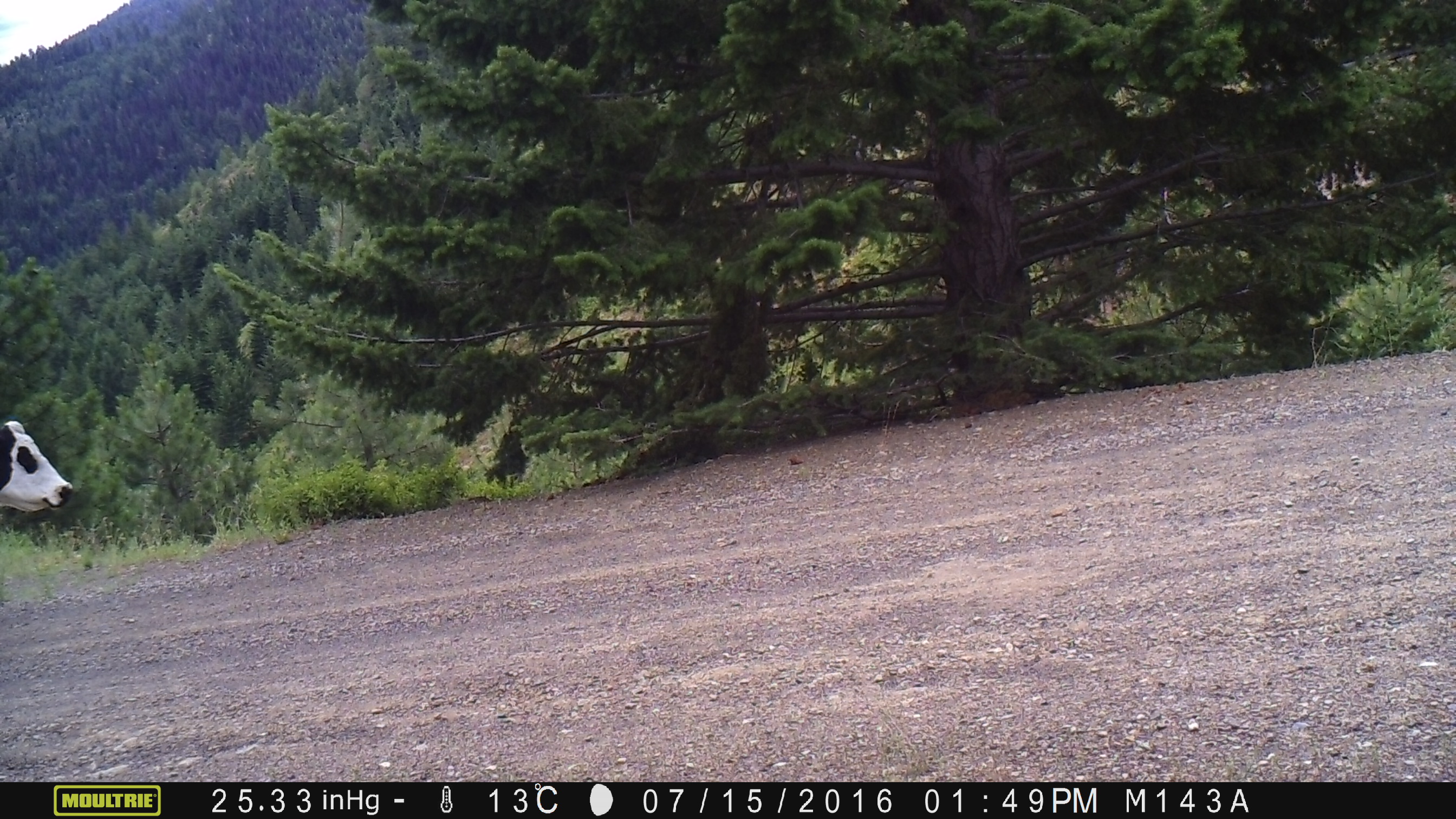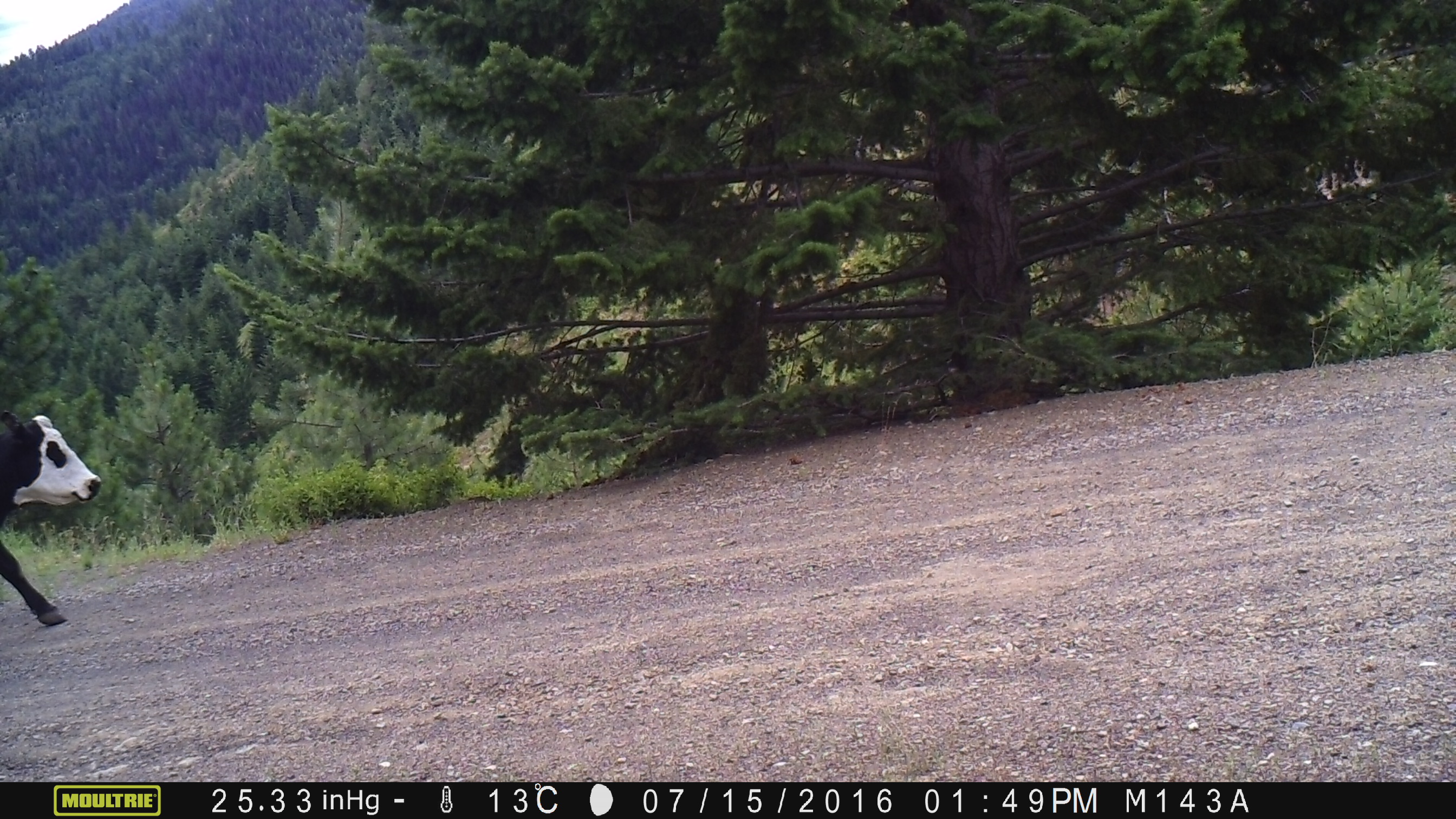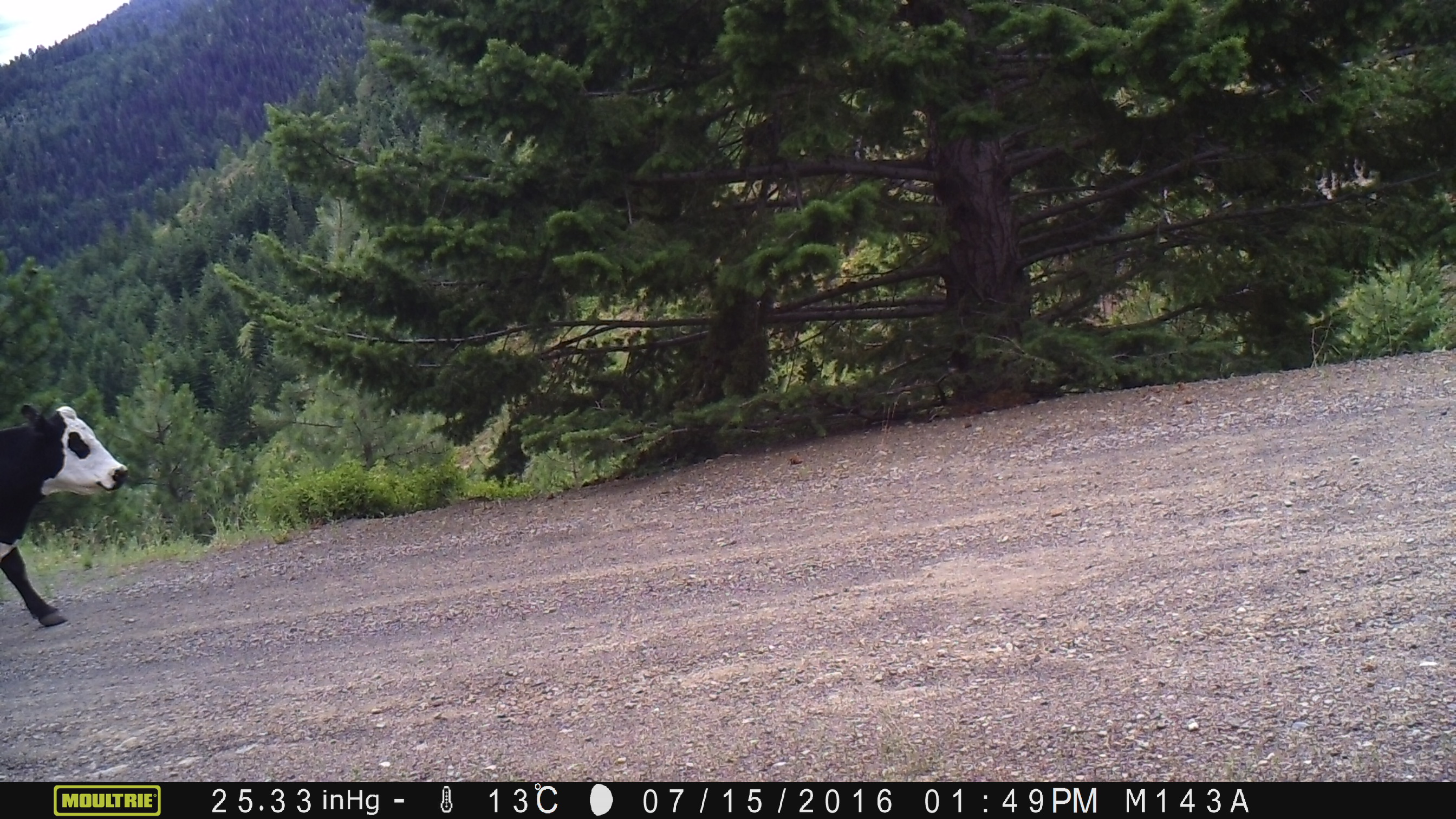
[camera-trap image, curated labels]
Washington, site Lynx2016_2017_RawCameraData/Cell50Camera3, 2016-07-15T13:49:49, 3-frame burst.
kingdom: Animalia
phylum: Chordata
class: Mammalia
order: Artiodactyla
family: Bovidae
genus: Bos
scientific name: Bos taurus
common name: domestic cattle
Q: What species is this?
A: Domestic cattle (Bos taurus).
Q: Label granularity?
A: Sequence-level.